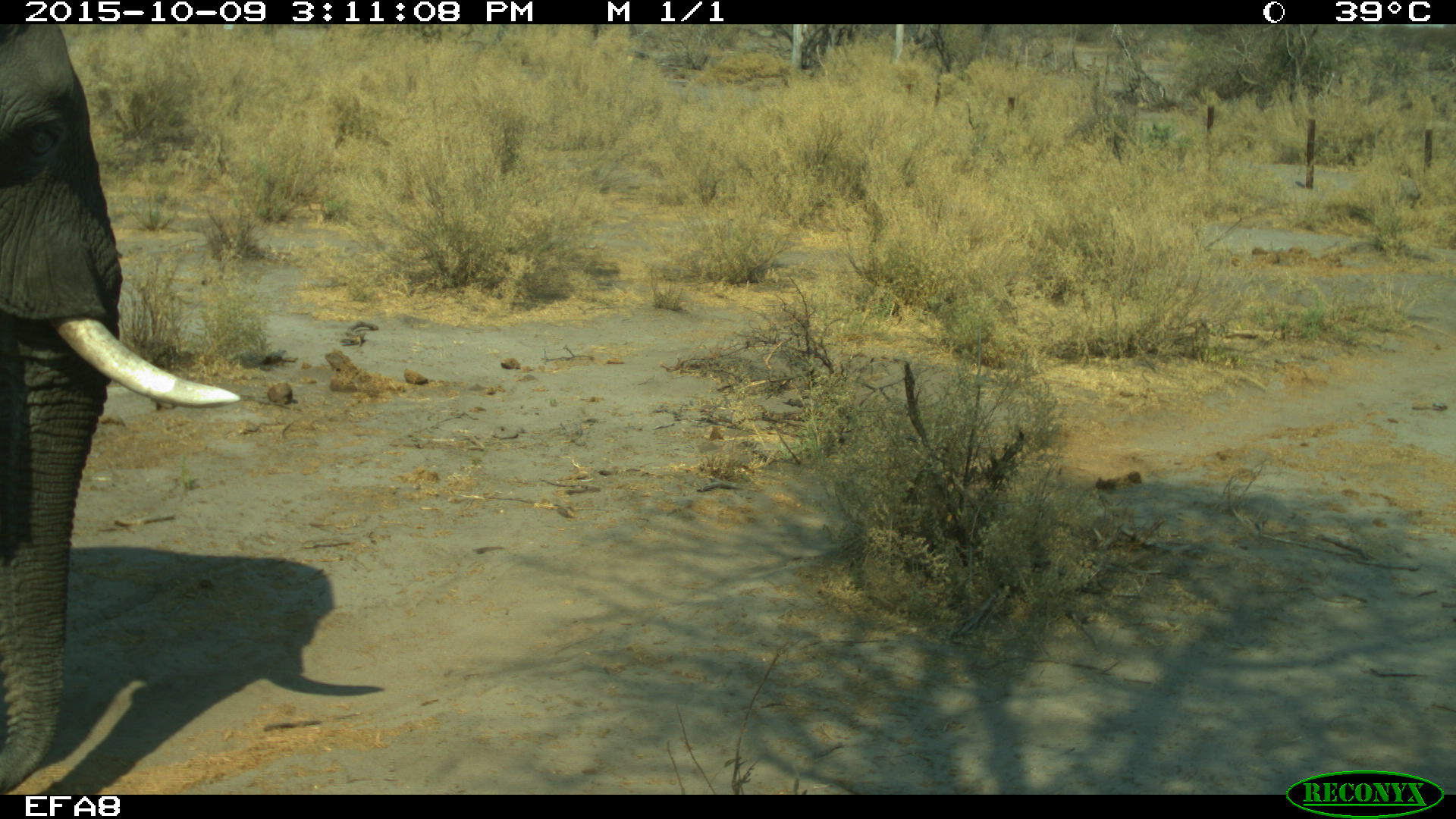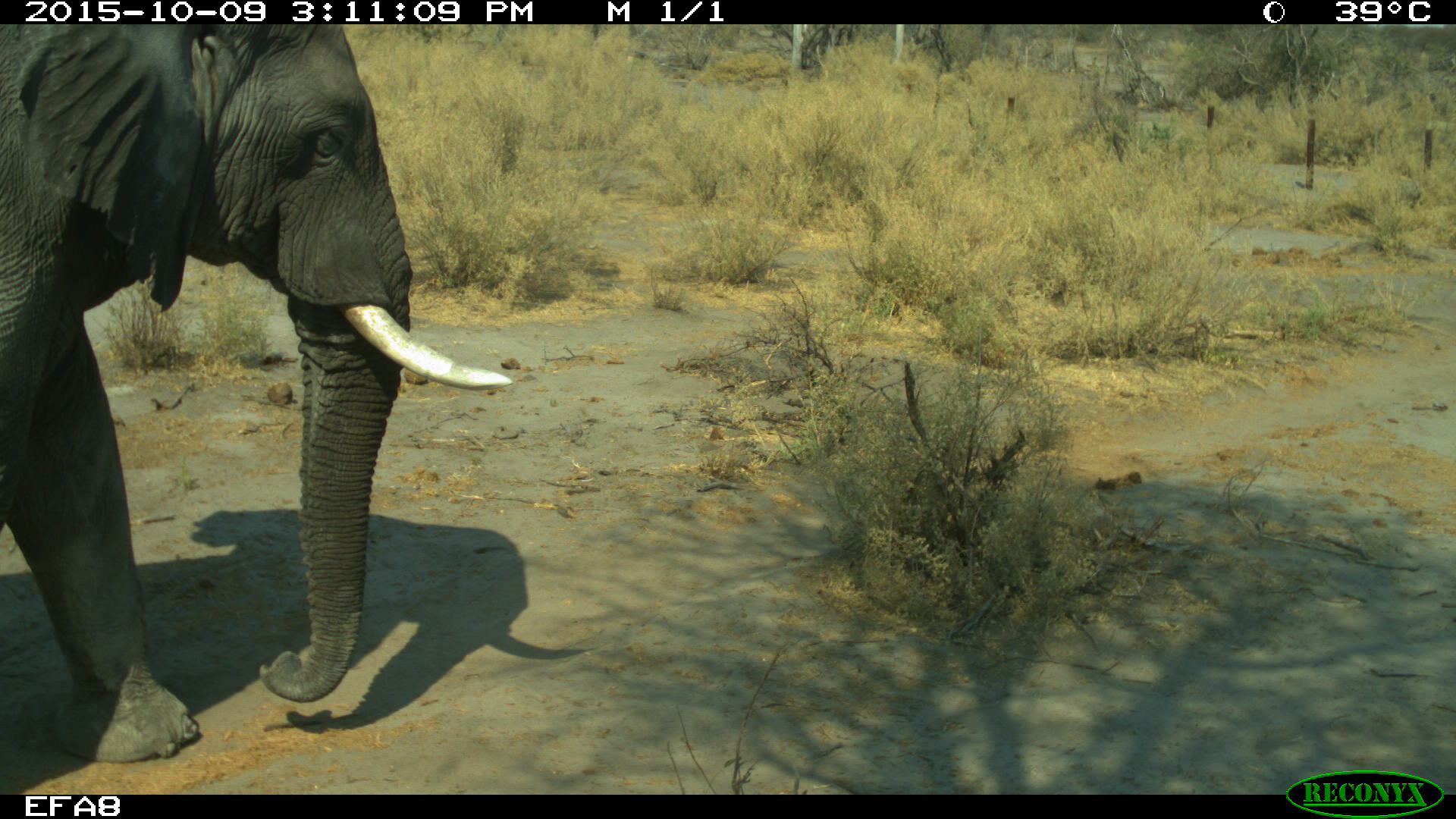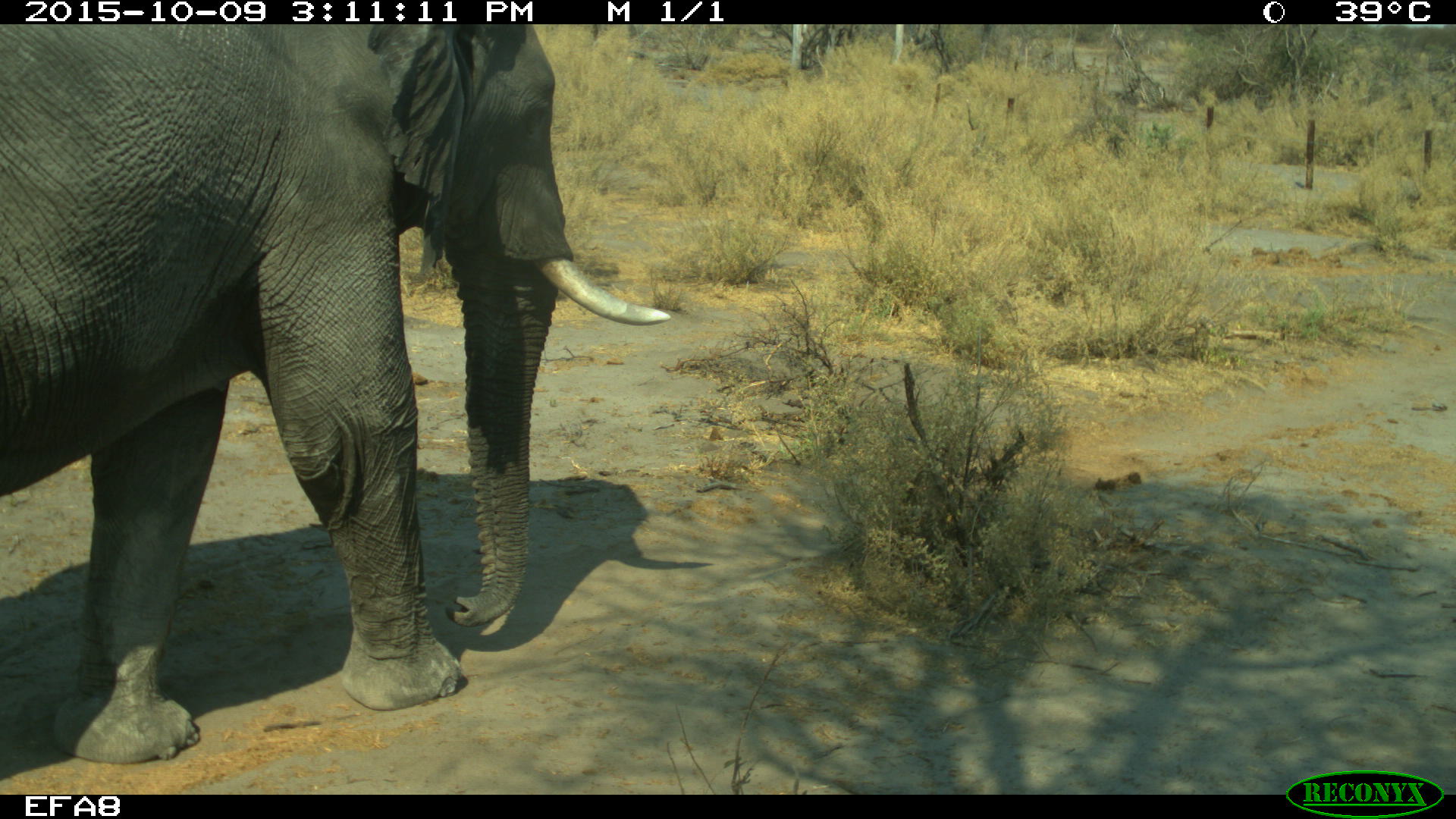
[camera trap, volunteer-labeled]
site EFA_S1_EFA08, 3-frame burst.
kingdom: Animalia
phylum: Chordata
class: Mammalia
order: Proboscidea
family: Elephantidae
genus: Loxodonta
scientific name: Loxodonta africana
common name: african bush elephant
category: elephant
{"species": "elephant (african bush elephant) (Loxodonta africana)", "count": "1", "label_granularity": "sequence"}